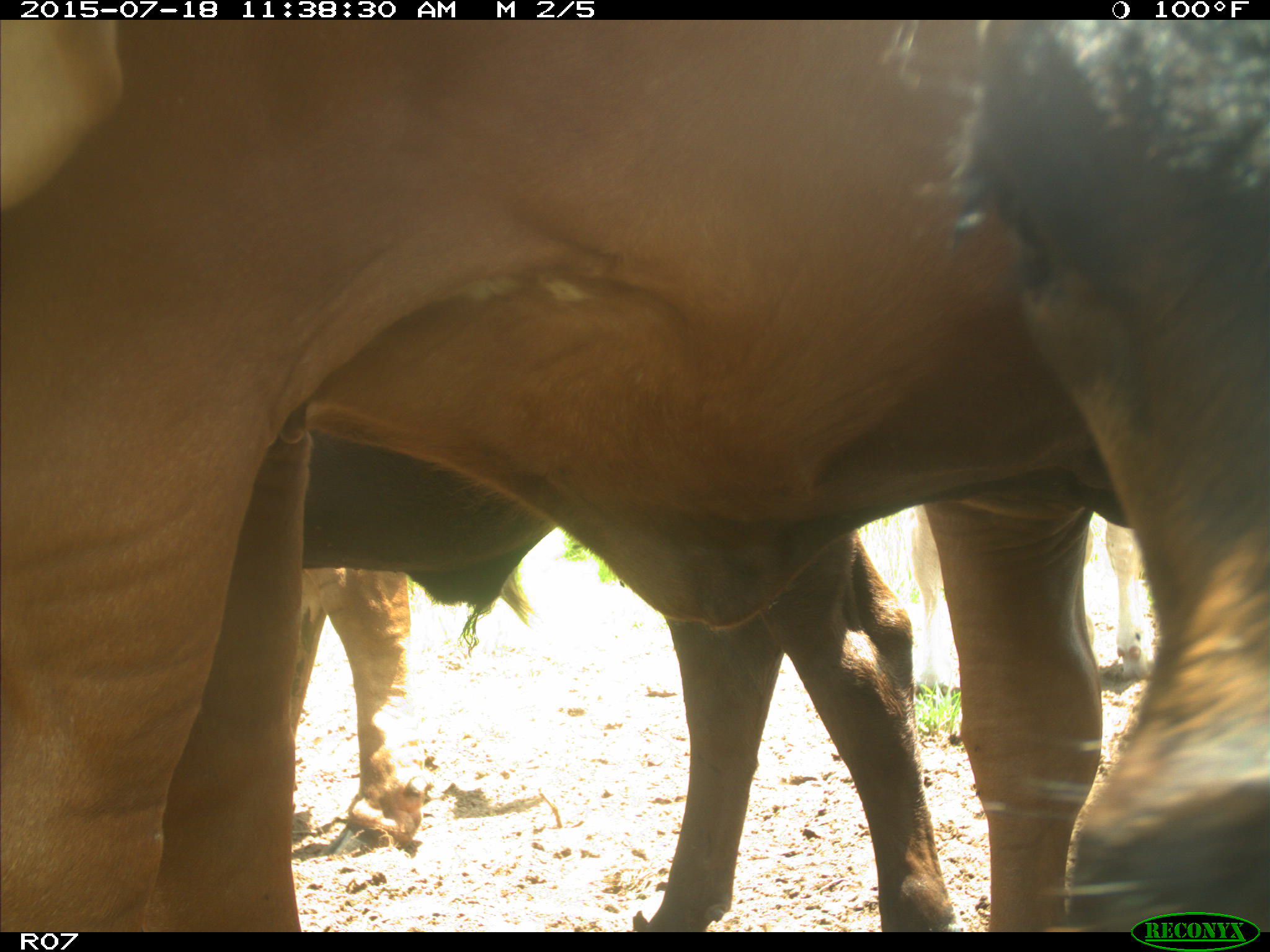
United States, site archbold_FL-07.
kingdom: Animalia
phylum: Chordata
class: Mammalia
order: Artiodactyla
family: Bovidae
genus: Bos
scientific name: Bos taurus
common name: domestic cow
Bos taurus (domestic cow).